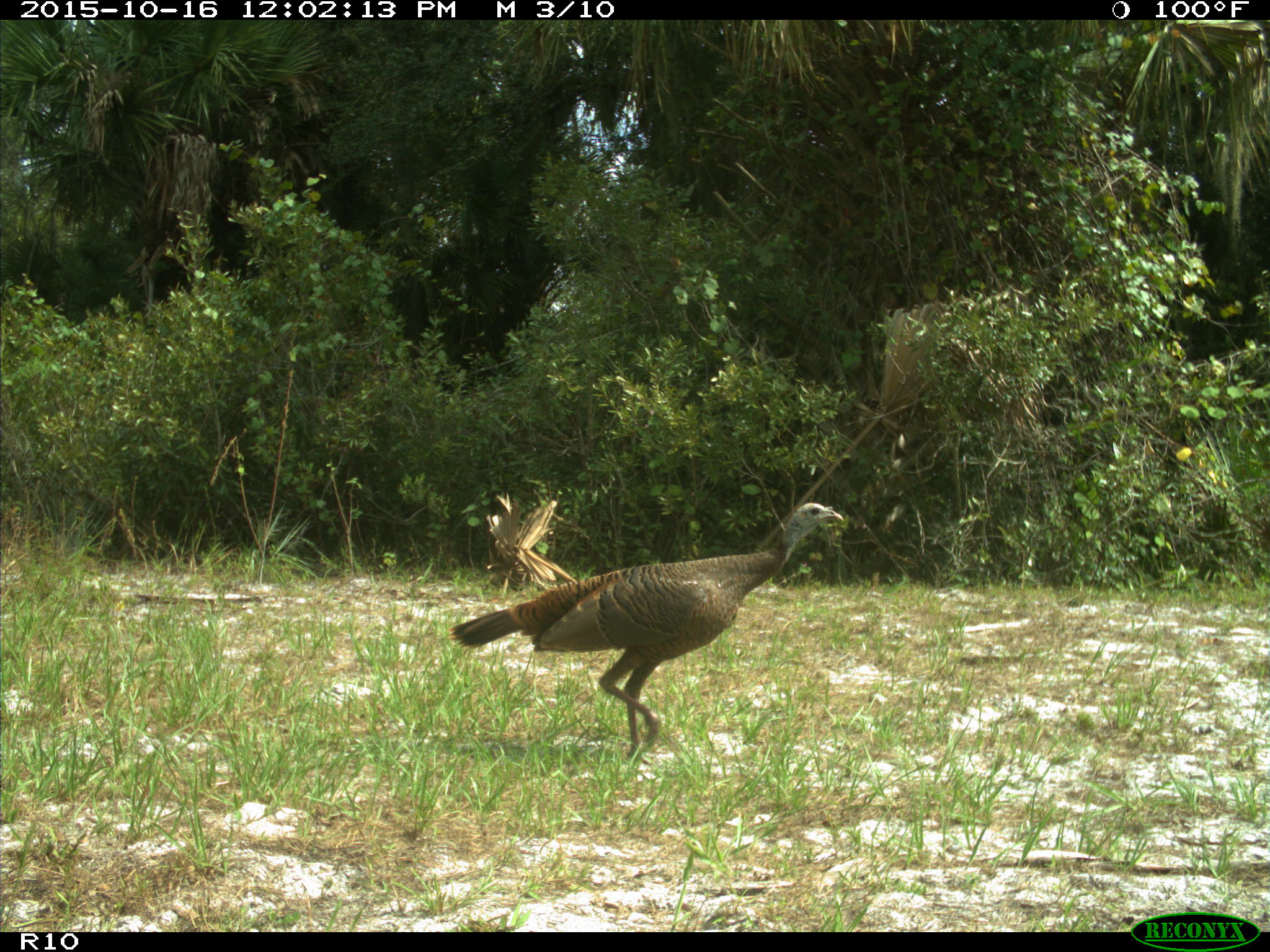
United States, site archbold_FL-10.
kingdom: Animalia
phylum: Chordata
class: Aves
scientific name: Aves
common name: birds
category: unidentified bird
Unidentified bird (birds) (Aves).